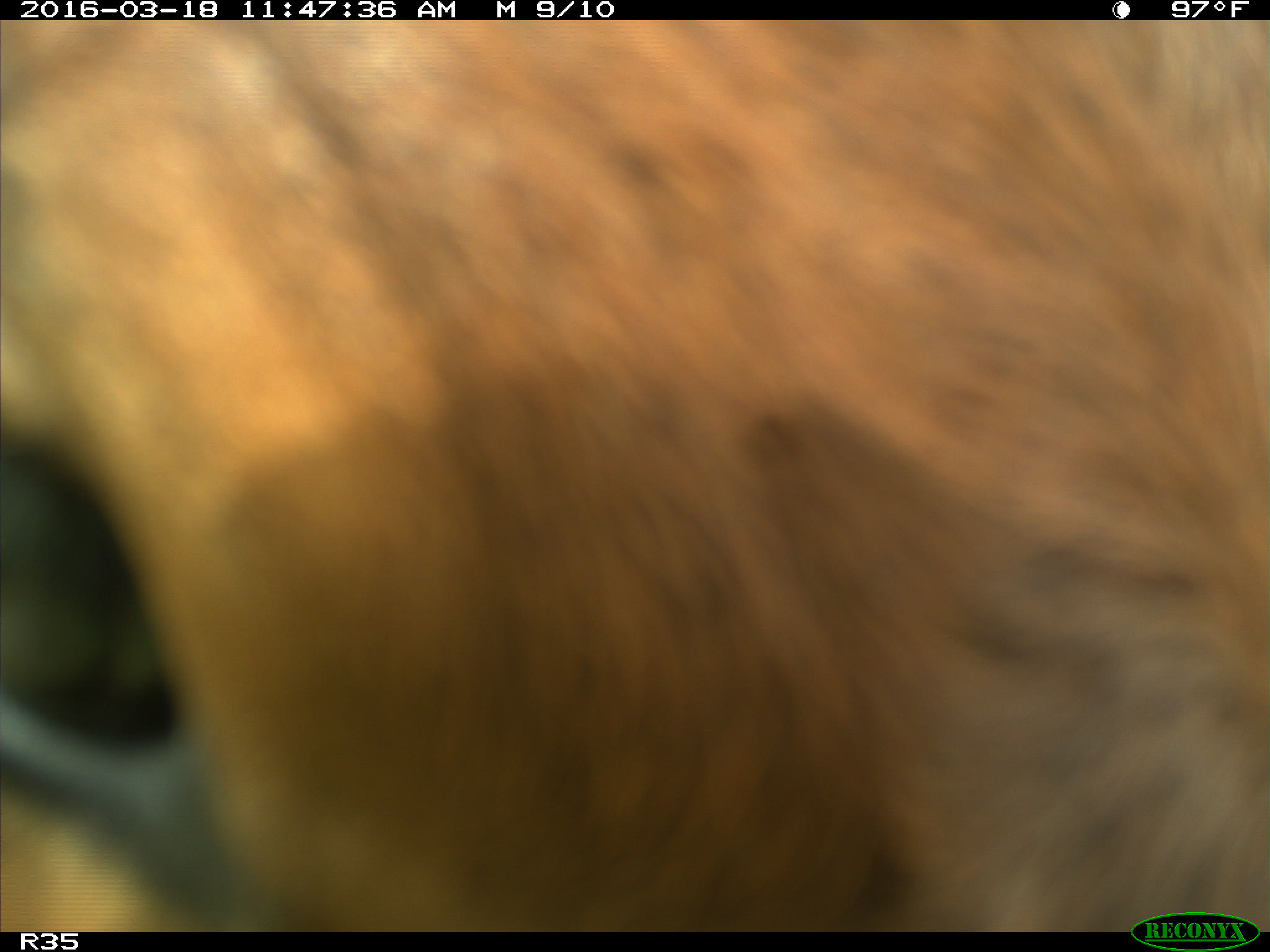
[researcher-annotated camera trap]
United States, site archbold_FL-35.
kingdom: Animalia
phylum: Chordata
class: Mammalia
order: Artiodactyla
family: Bovidae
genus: Bos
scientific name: Bos taurus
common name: domestic cow